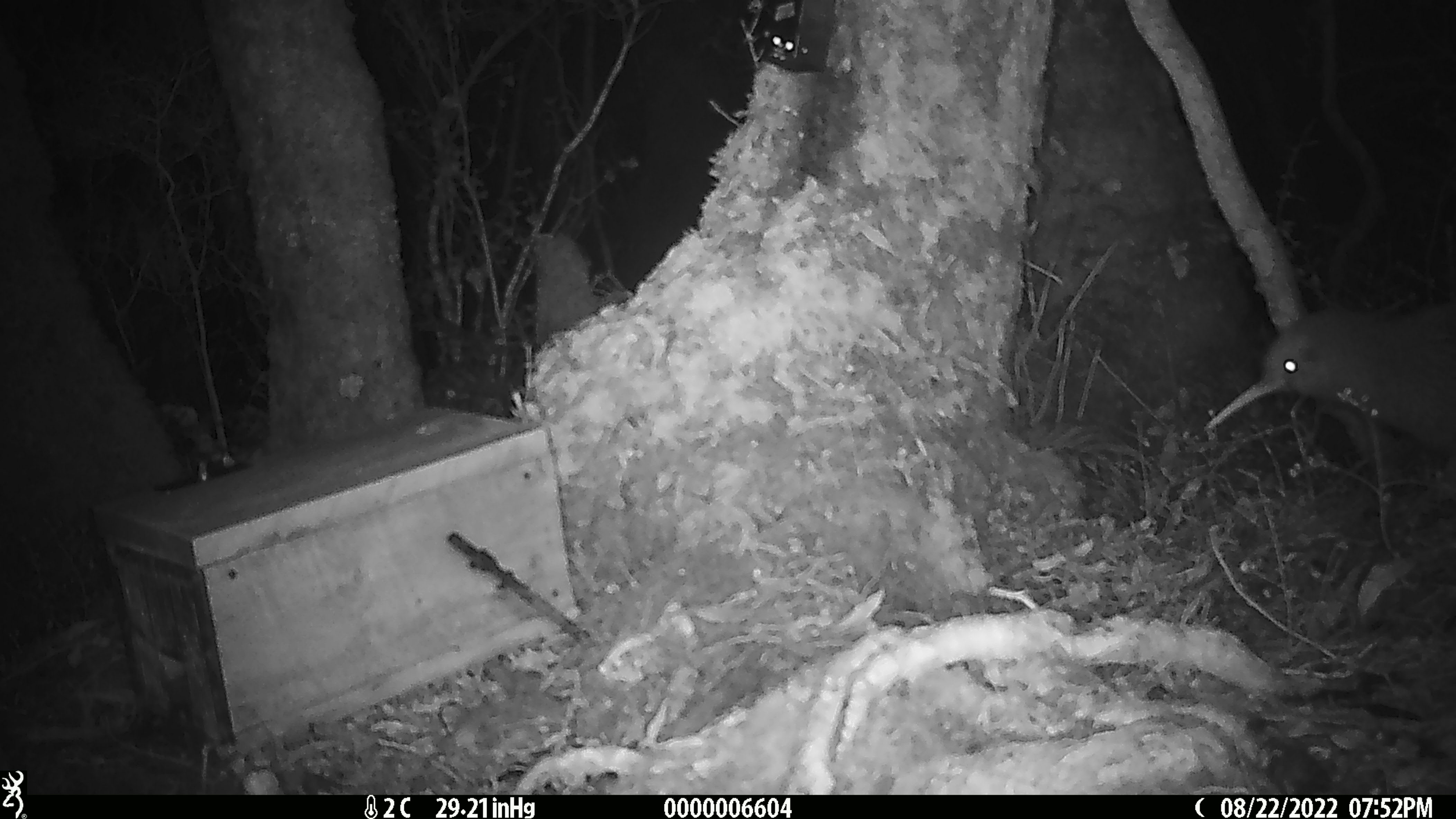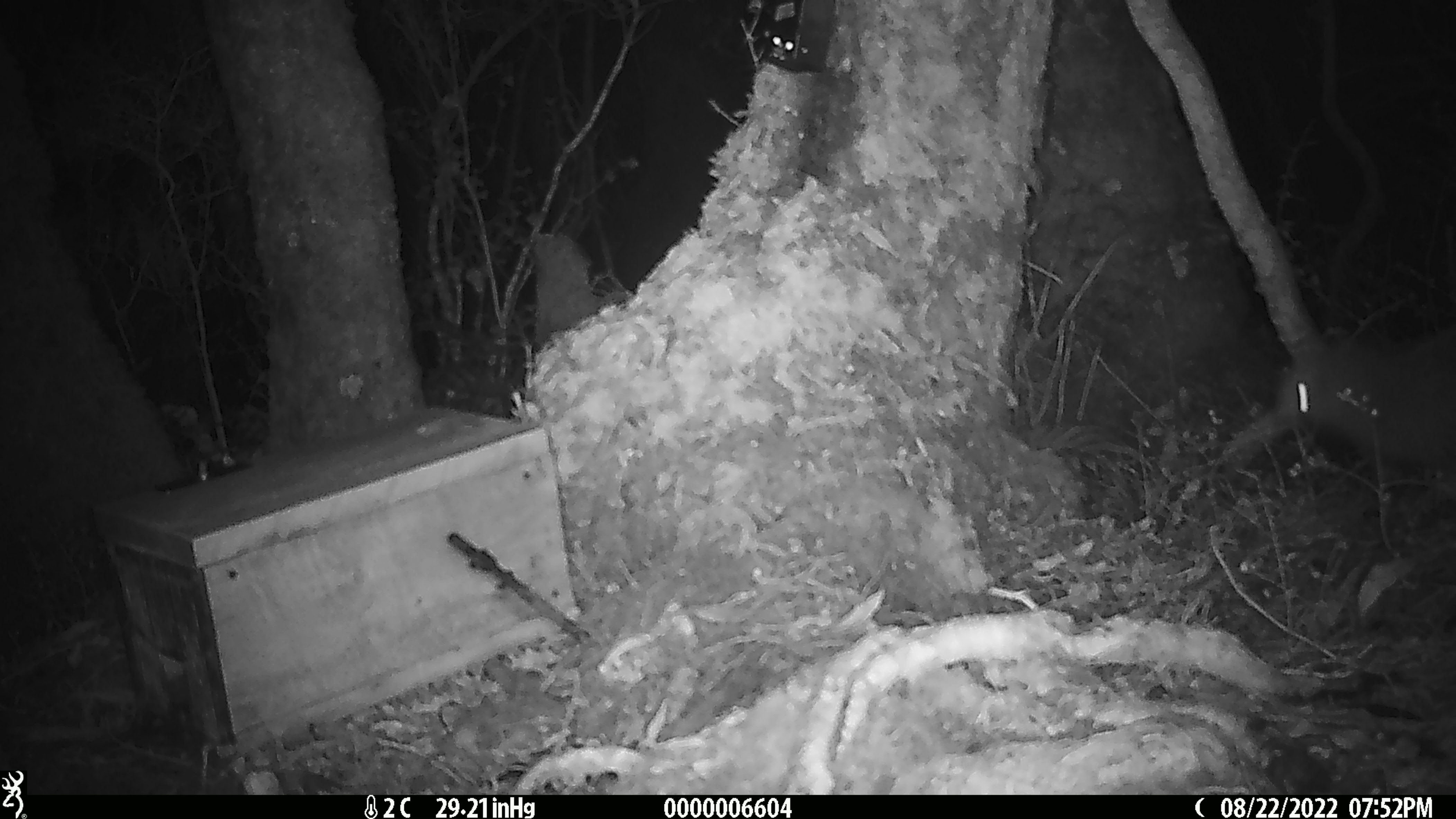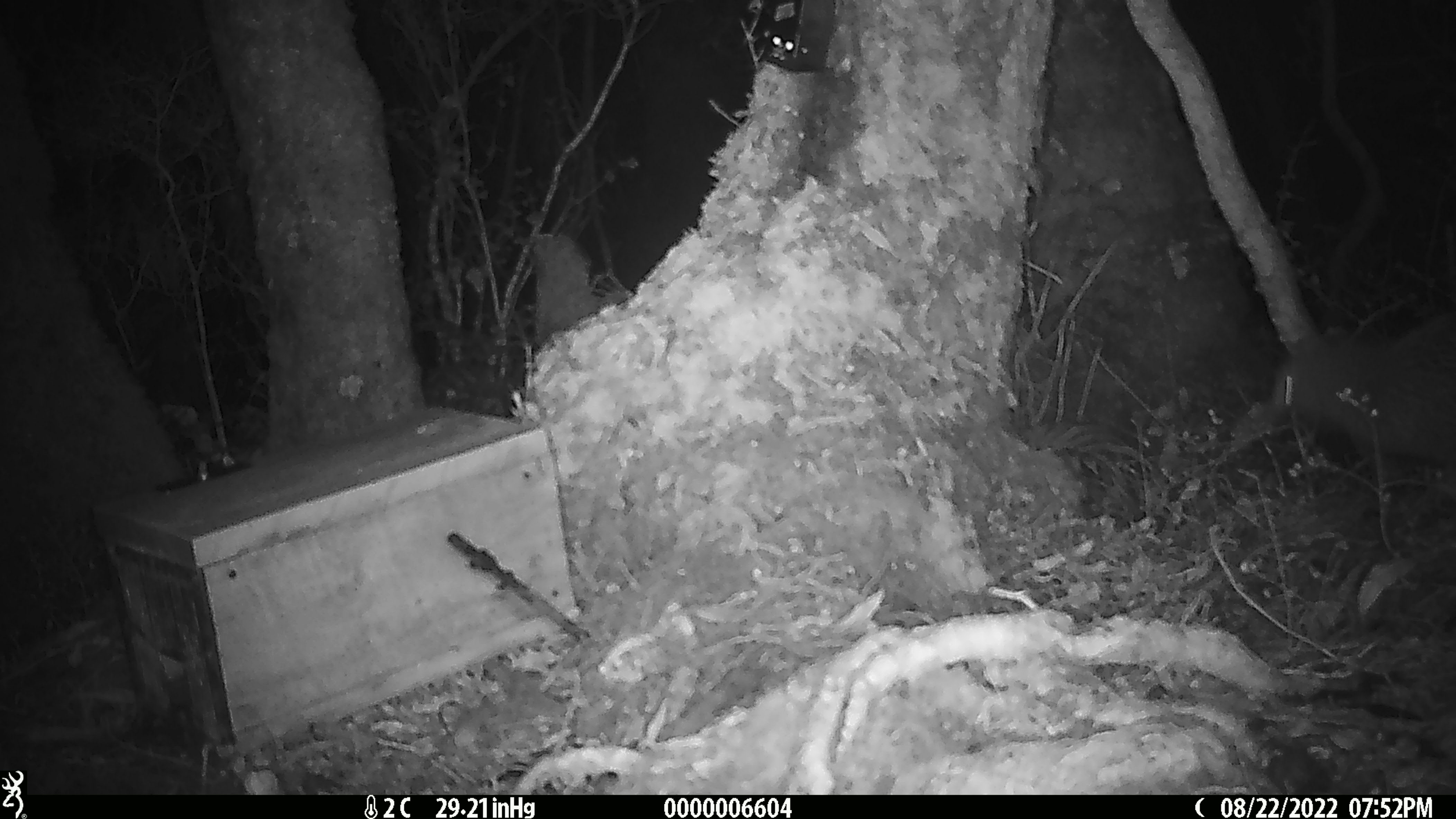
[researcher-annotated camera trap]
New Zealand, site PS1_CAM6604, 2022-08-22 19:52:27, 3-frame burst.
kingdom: Animalia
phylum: Chordata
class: Aves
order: Apterygiformes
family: Apterygidae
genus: Apteryx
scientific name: Apteryx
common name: kiwi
Kiwi (Apteryx).